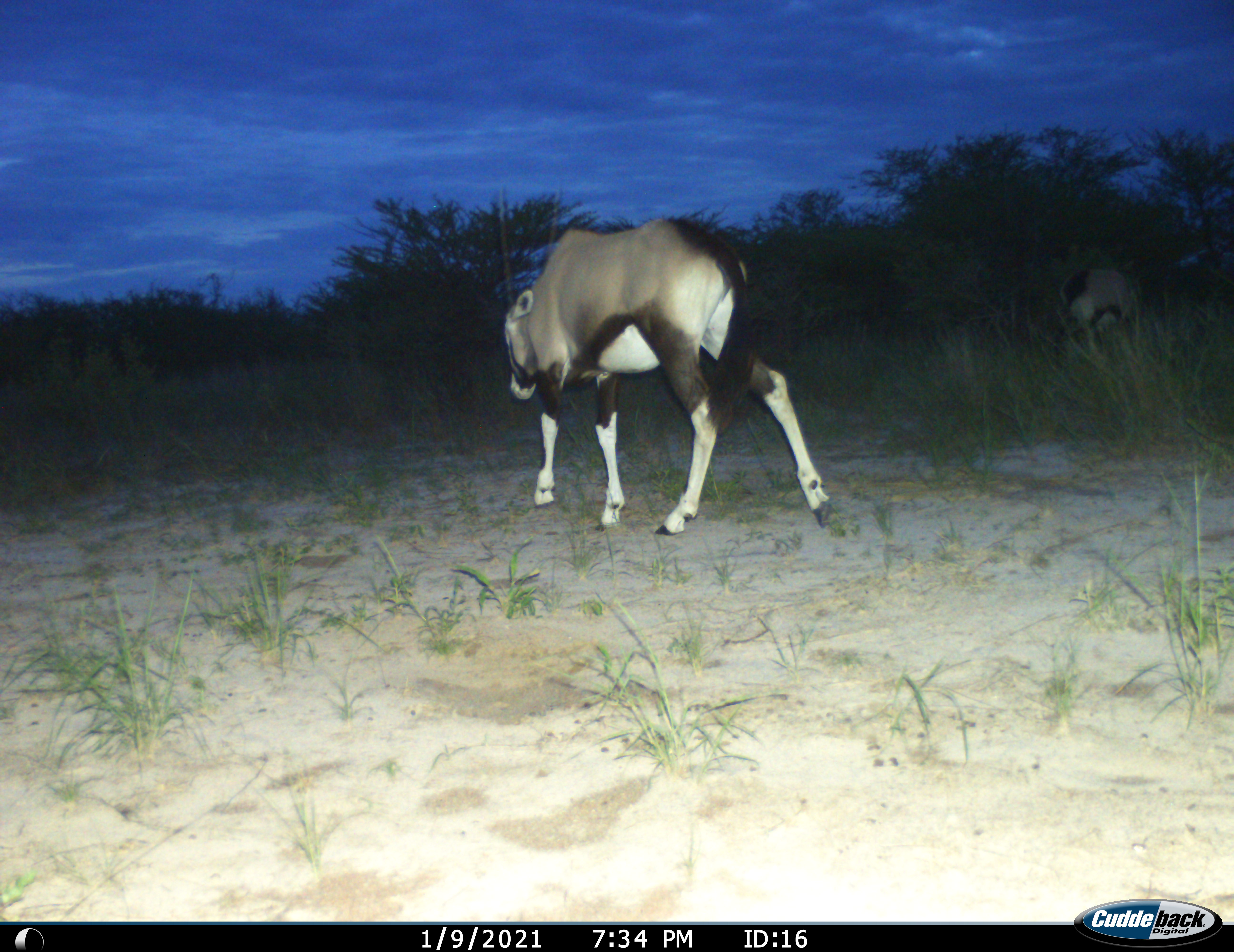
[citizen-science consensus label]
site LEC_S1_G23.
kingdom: Animalia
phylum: Chordata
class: Mammalia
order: Artiodactyla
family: Bovidae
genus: Oryx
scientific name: Oryx gazella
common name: gemsbok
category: oryx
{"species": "oryx (gemsbok) (Oryx gazella)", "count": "1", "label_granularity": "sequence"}